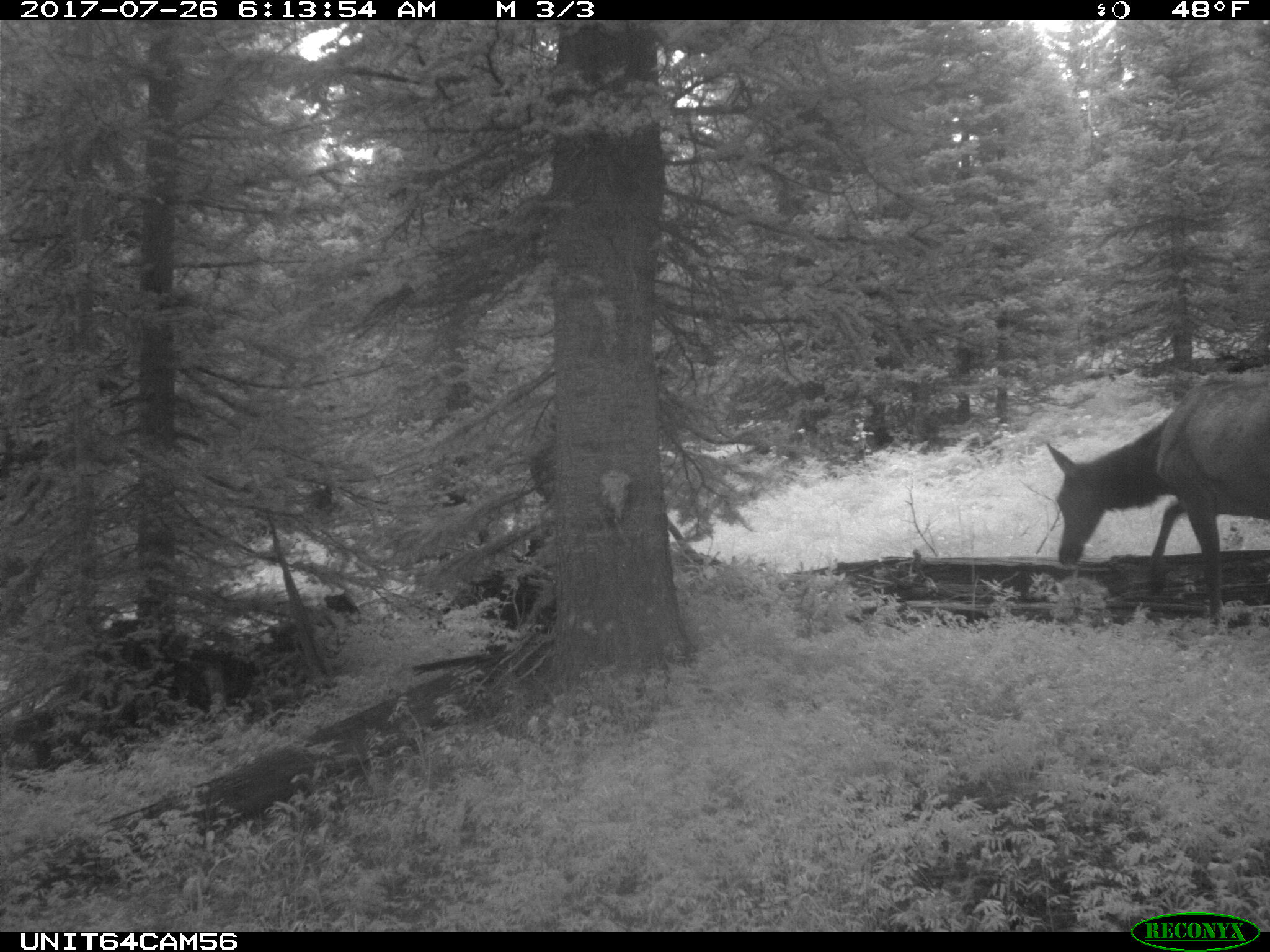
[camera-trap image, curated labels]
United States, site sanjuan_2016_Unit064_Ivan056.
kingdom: Animalia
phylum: Chordata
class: Mammalia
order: Artiodactyla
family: Cervidae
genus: Cervus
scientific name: Cervus elaphus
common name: red deer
Cervus elaphus (red deer).